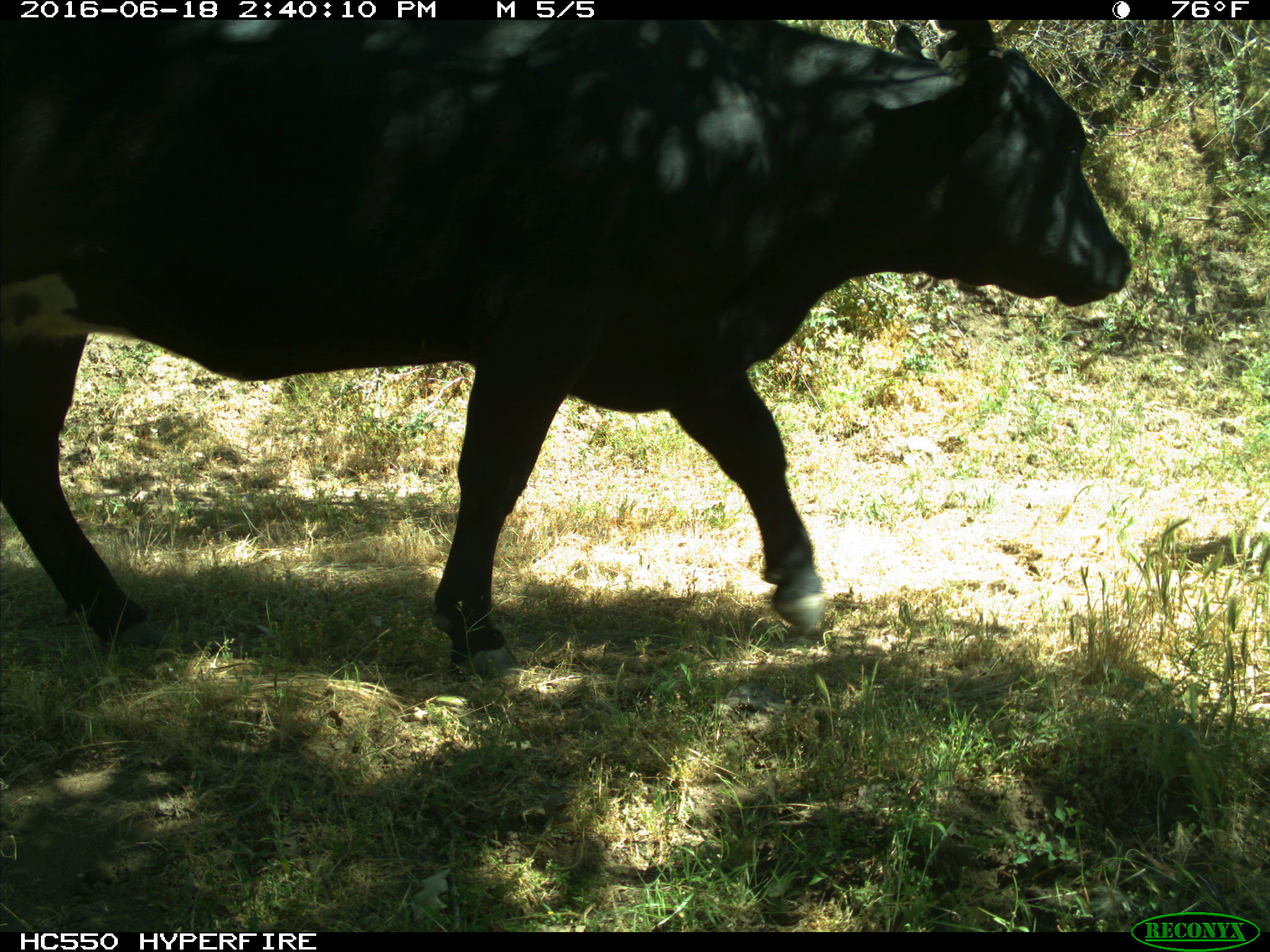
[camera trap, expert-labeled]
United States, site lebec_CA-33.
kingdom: Animalia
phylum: Chordata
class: Mammalia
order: Artiodactyla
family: Bovidae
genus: Bos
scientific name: Bos taurus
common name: domestic cow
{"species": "Bos taurus (domestic cow)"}